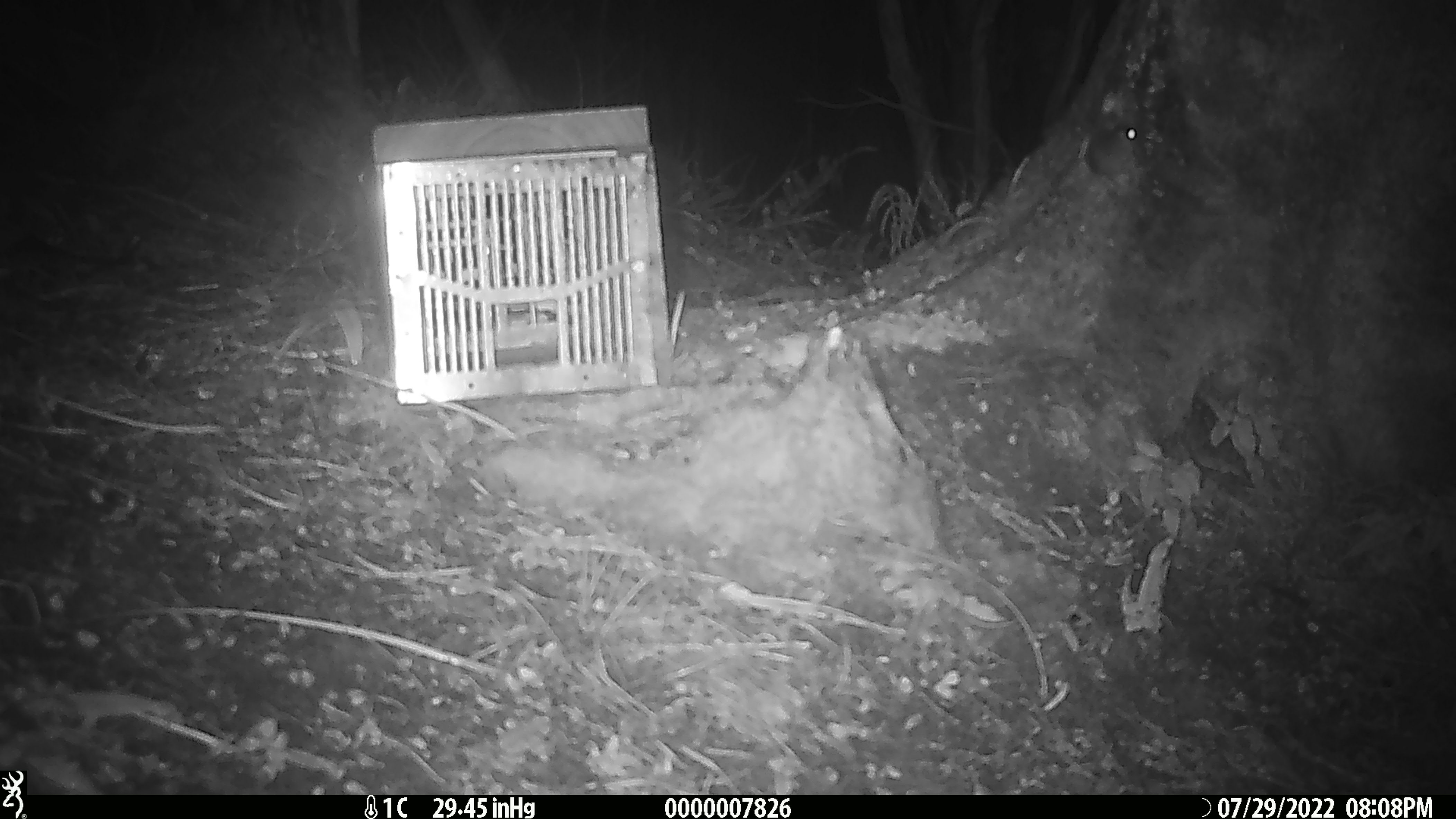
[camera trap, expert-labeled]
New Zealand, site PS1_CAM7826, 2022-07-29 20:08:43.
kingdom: Animalia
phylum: Chordata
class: Mammalia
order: Rodentia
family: Muridae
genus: Mus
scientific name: Mus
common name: mouse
Mouse (Mus).